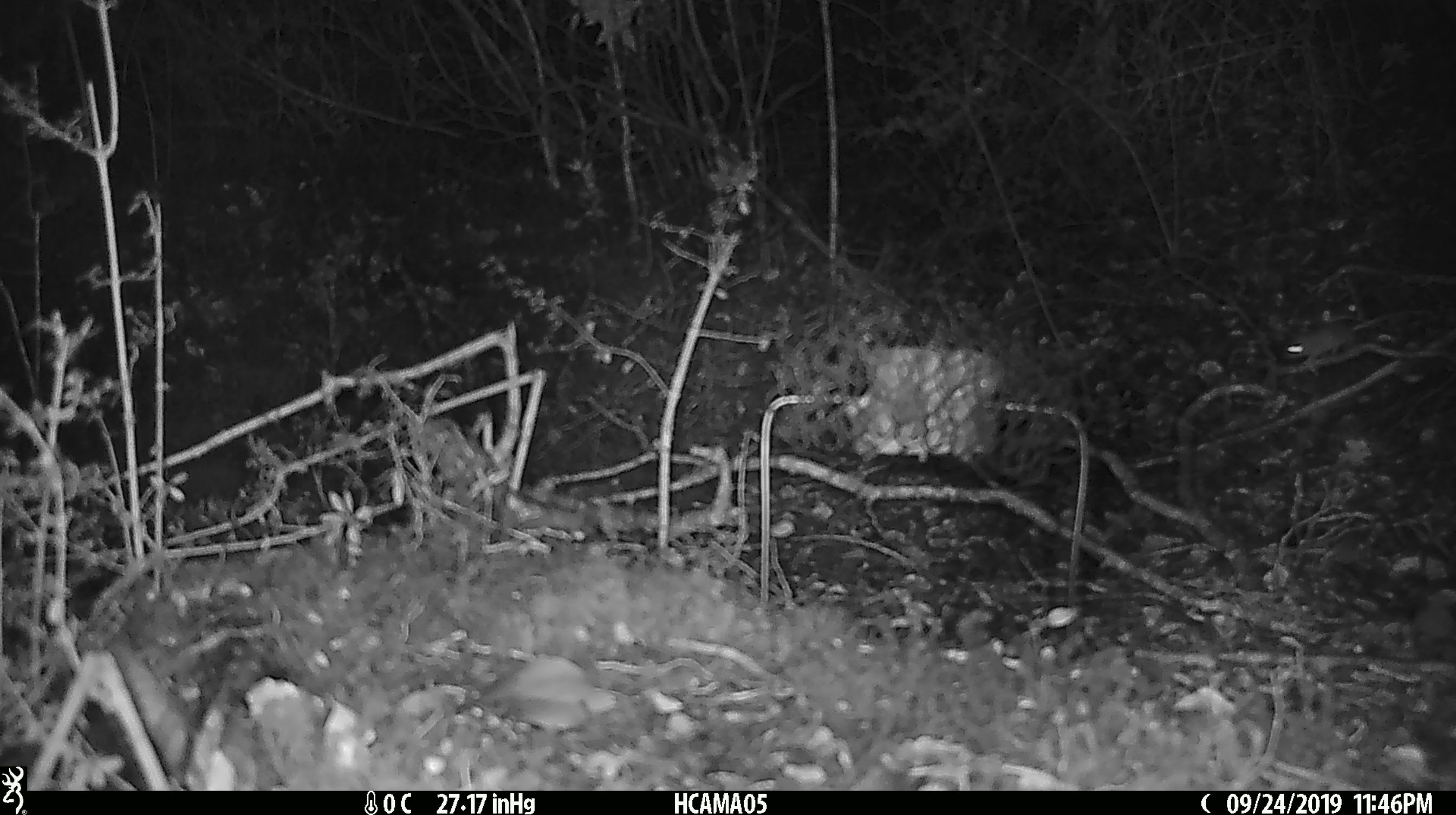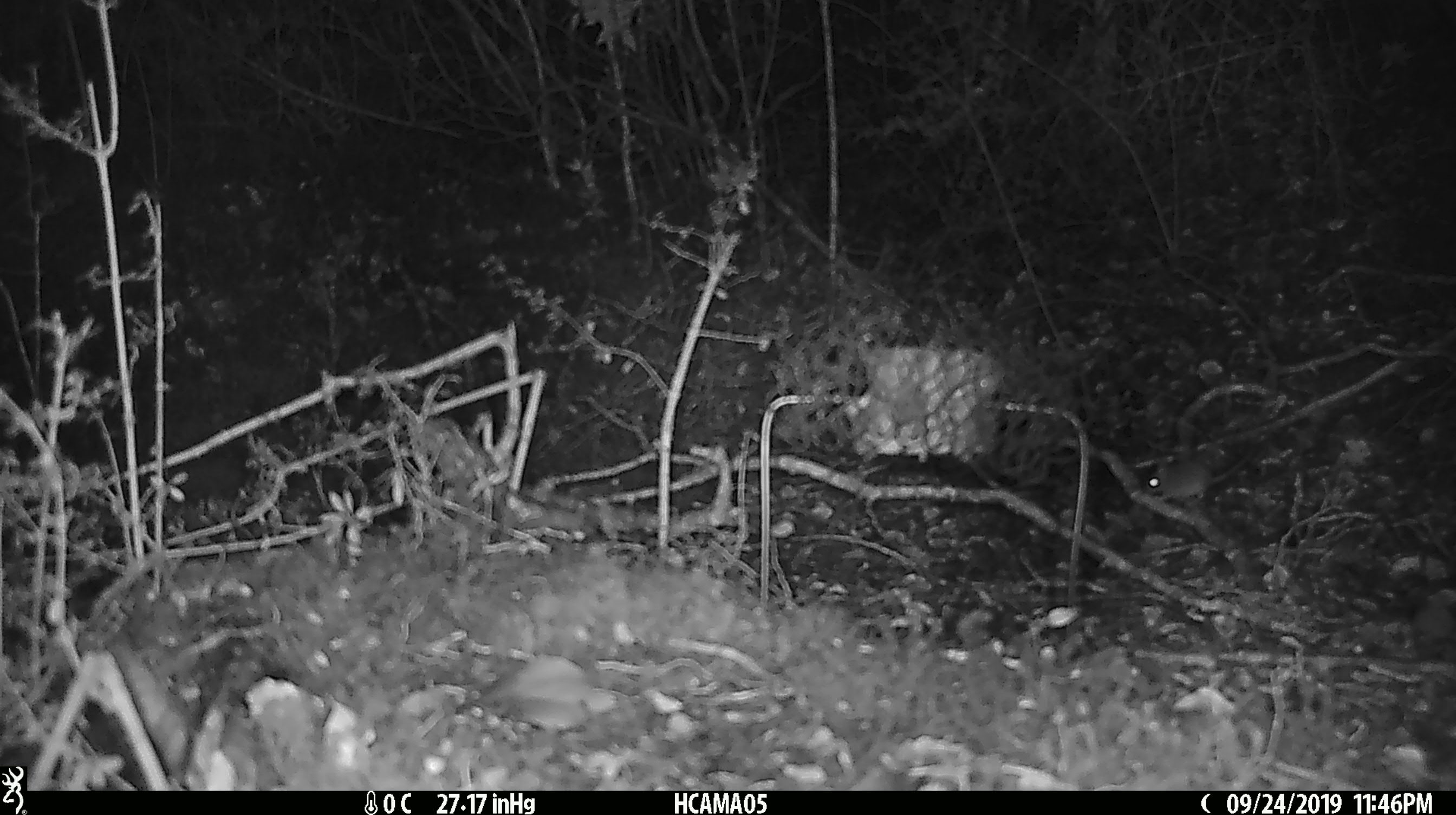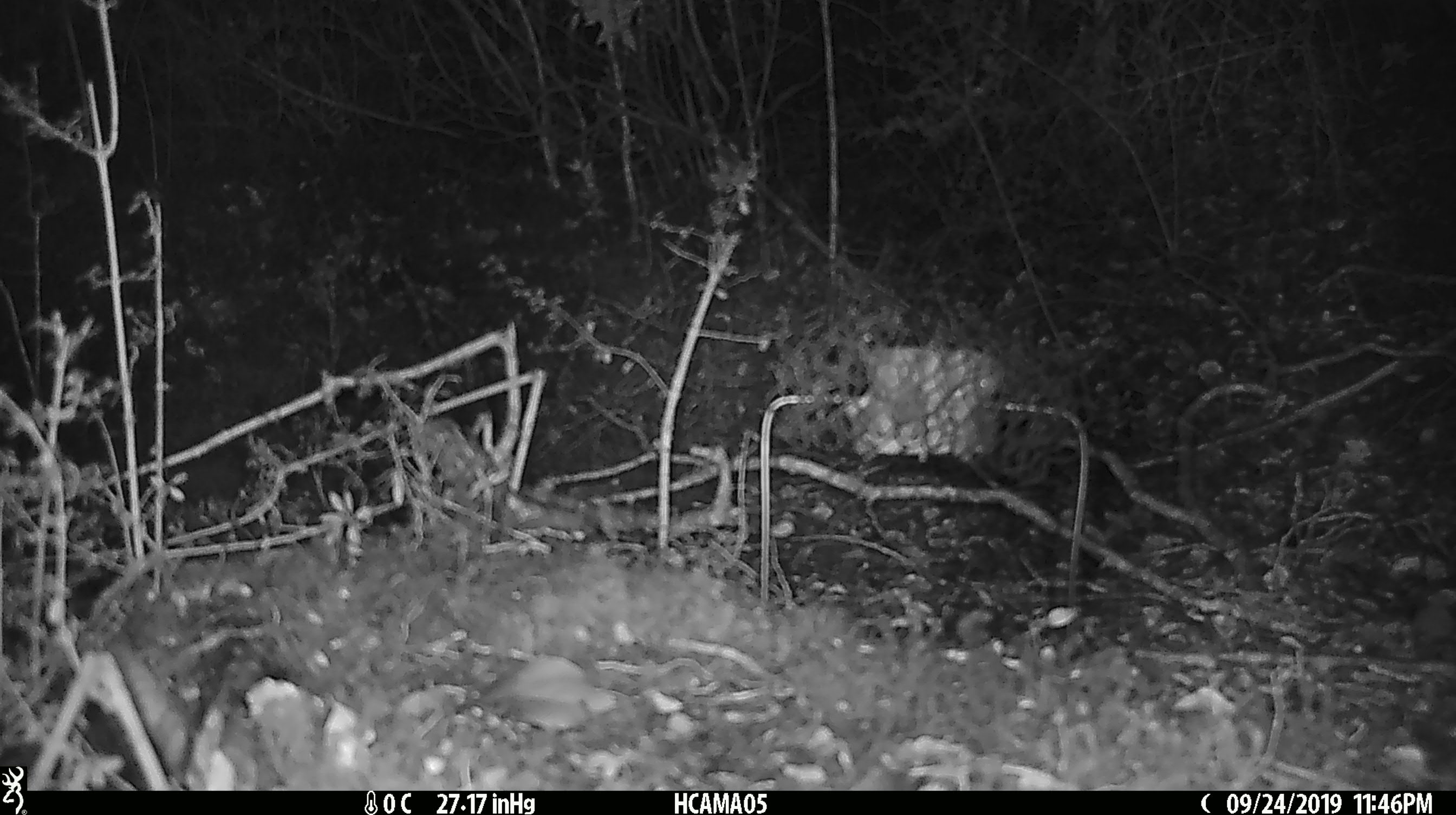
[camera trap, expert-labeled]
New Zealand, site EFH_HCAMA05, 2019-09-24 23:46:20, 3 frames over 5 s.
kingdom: Animalia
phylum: Chordata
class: Mammalia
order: Rodentia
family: Muridae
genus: Mus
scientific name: Mus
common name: mouse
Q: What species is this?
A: Mouse (Mus).